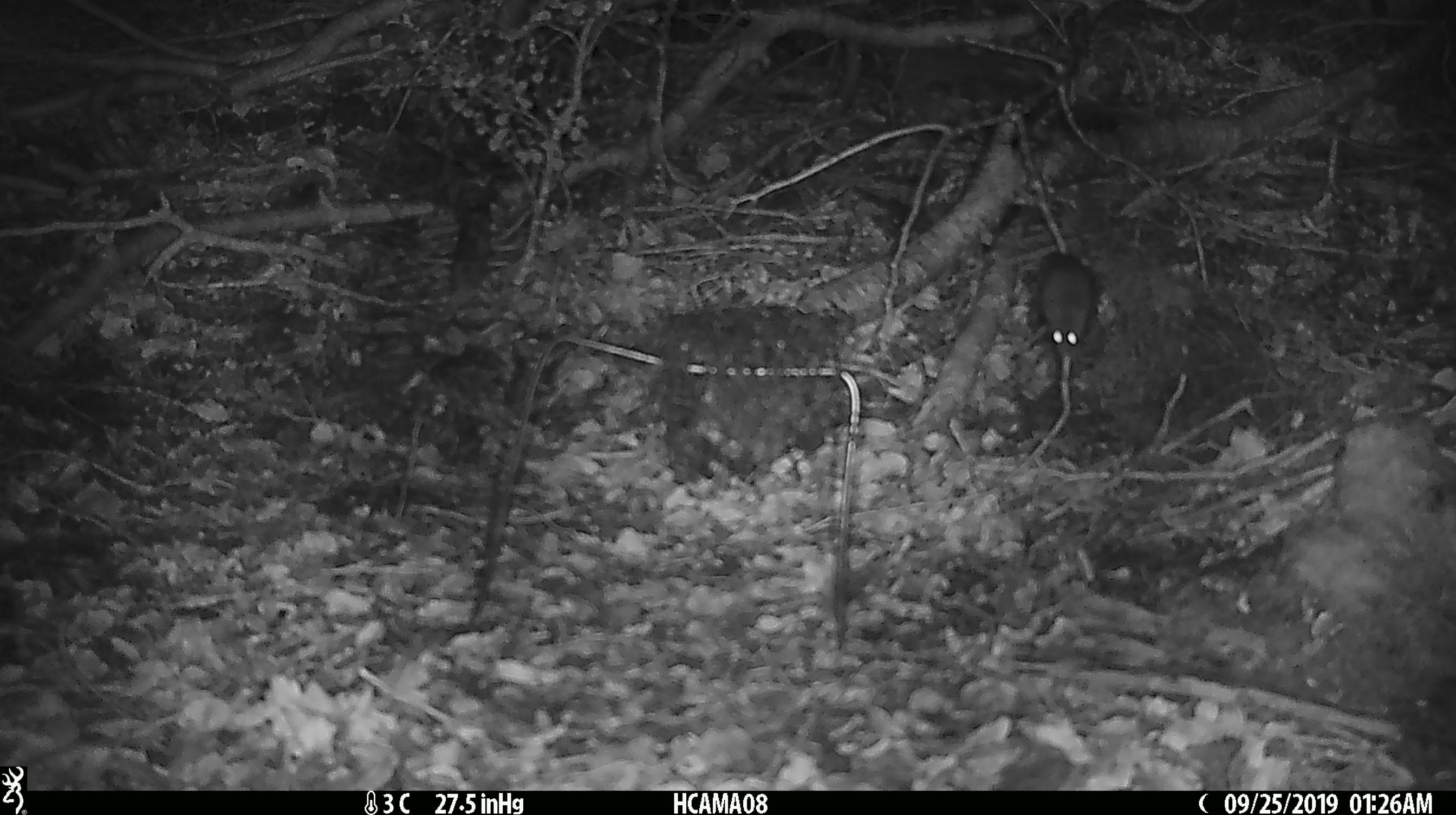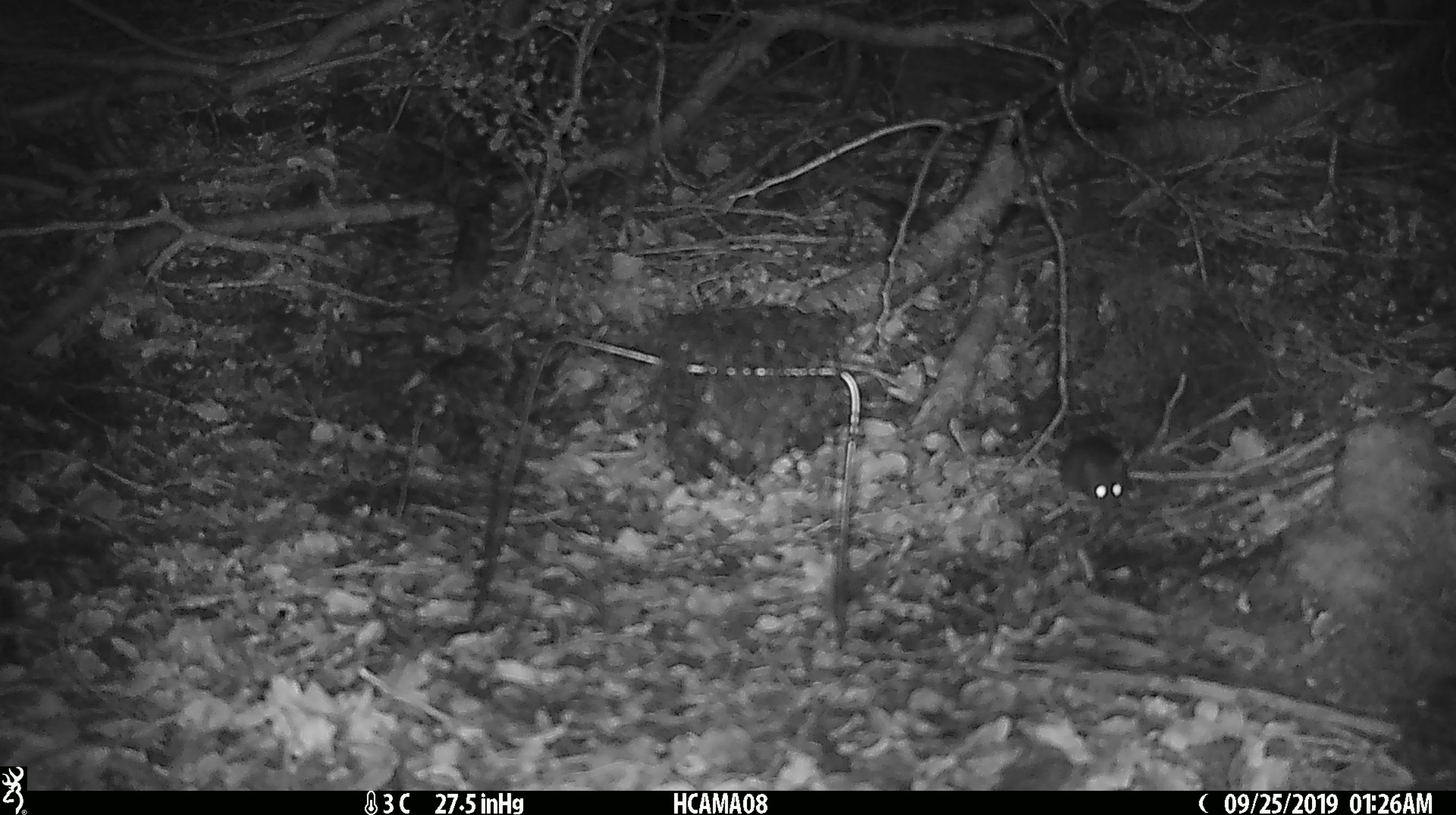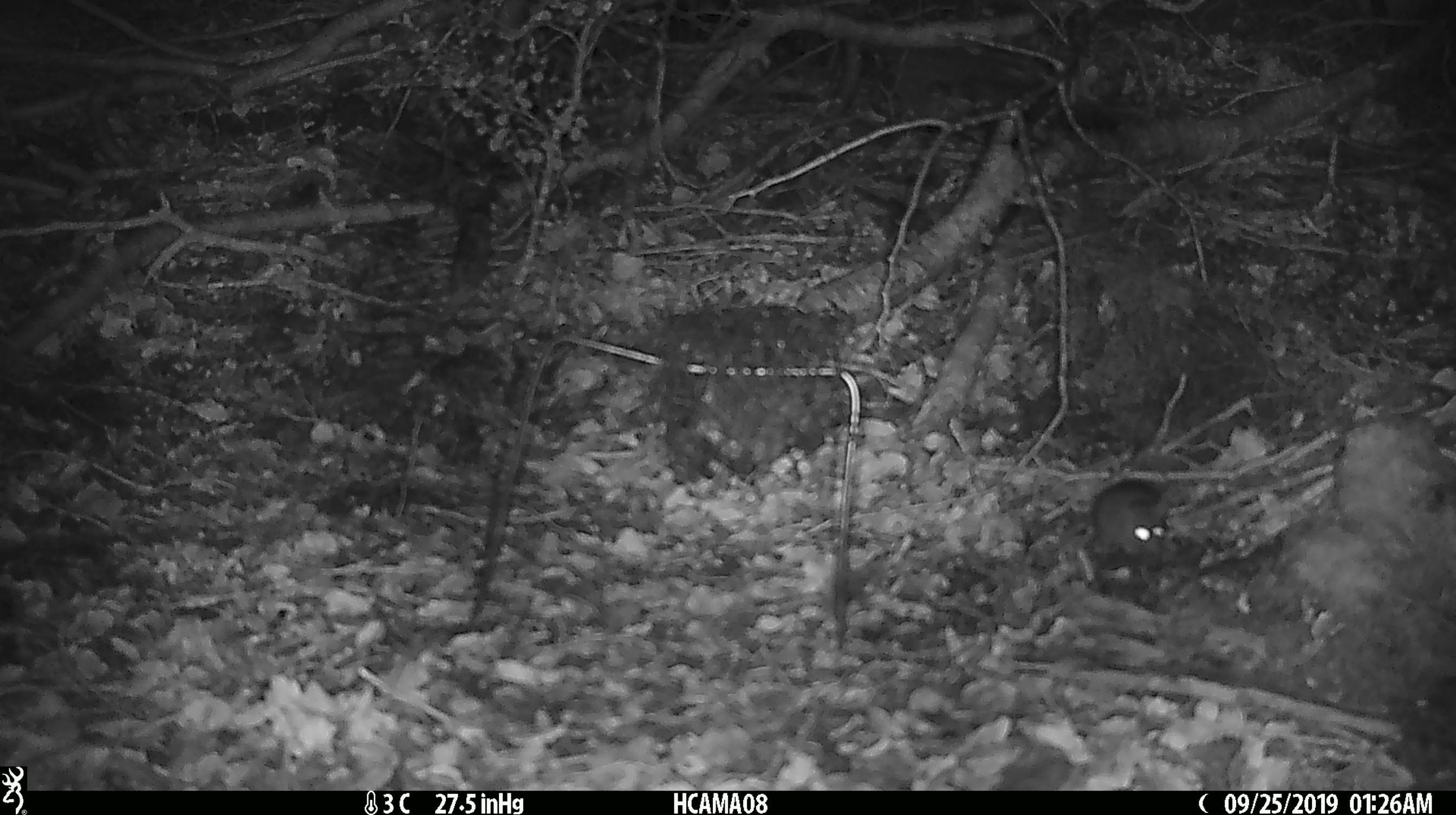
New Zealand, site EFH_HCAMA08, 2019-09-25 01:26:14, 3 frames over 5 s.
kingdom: Animalia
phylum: Chordata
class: Mammalia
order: Rodentia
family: Muridae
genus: Mus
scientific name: Mus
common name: mouse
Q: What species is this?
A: Mouse (Mus).